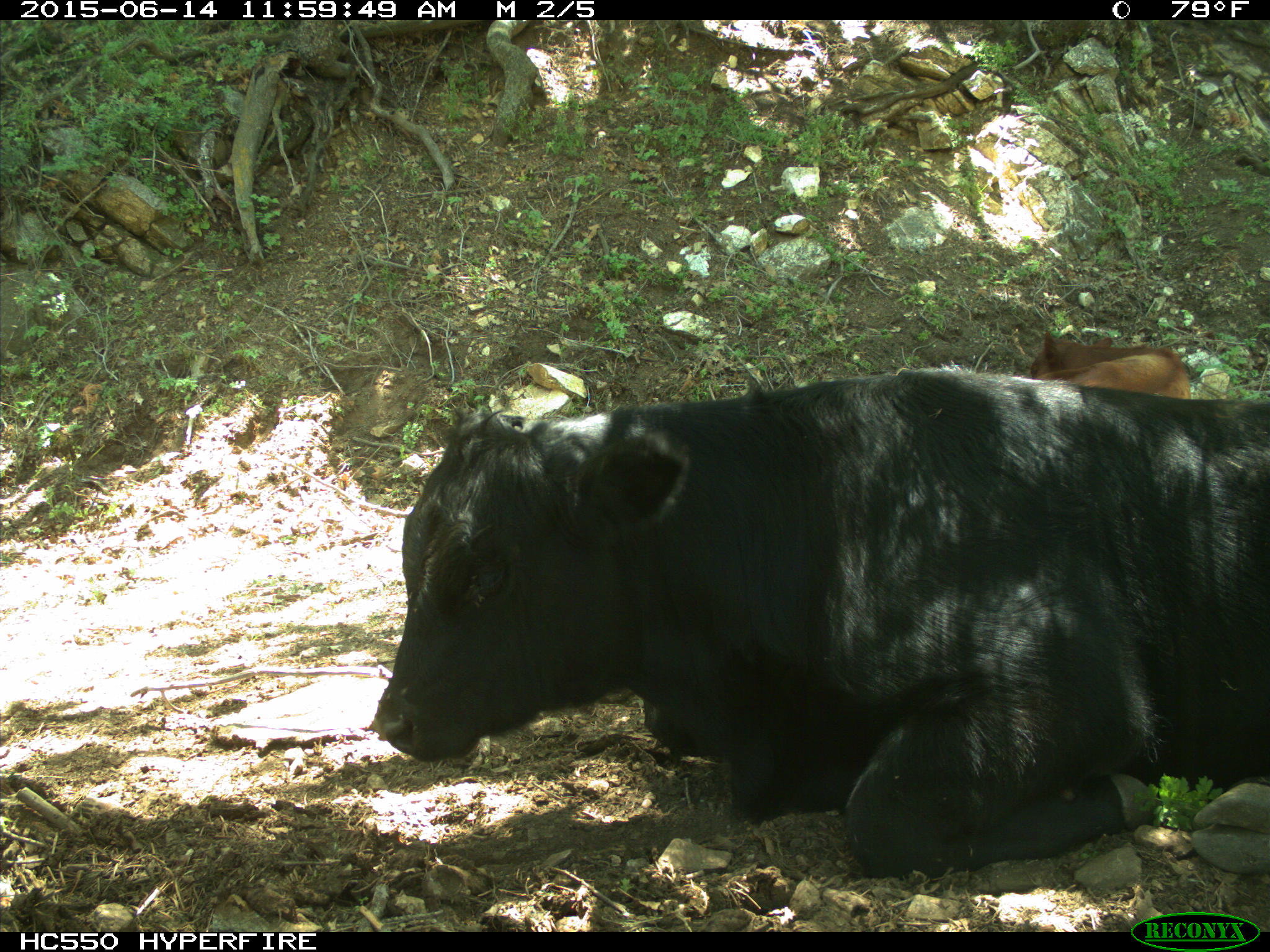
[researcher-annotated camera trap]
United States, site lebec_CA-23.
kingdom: Animalia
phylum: Chordata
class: Mammalia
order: Artiodactyla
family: Bovidae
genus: Bos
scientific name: Bos taurus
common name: domestic cow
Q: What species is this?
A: Bos taurus (domestic cow).